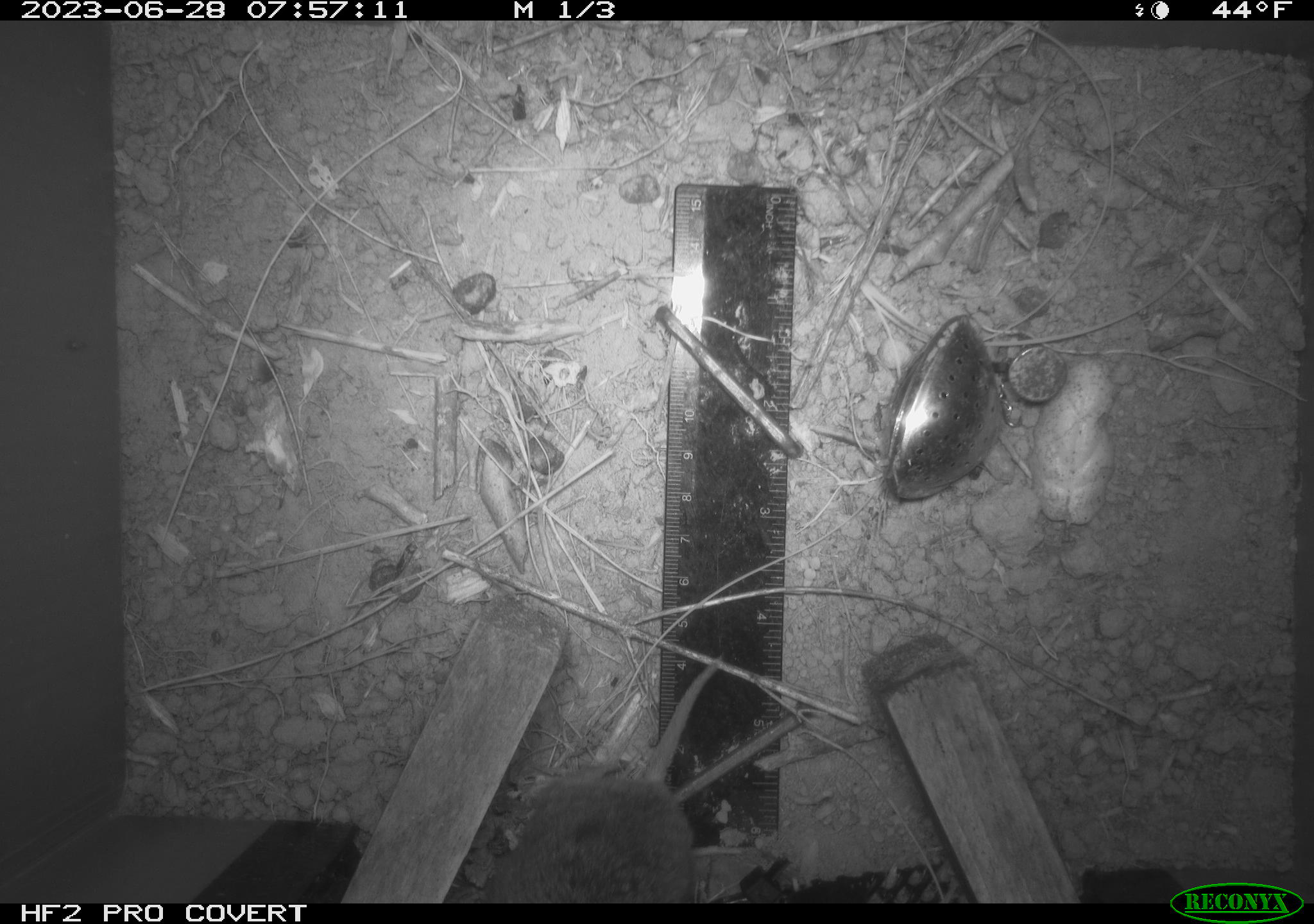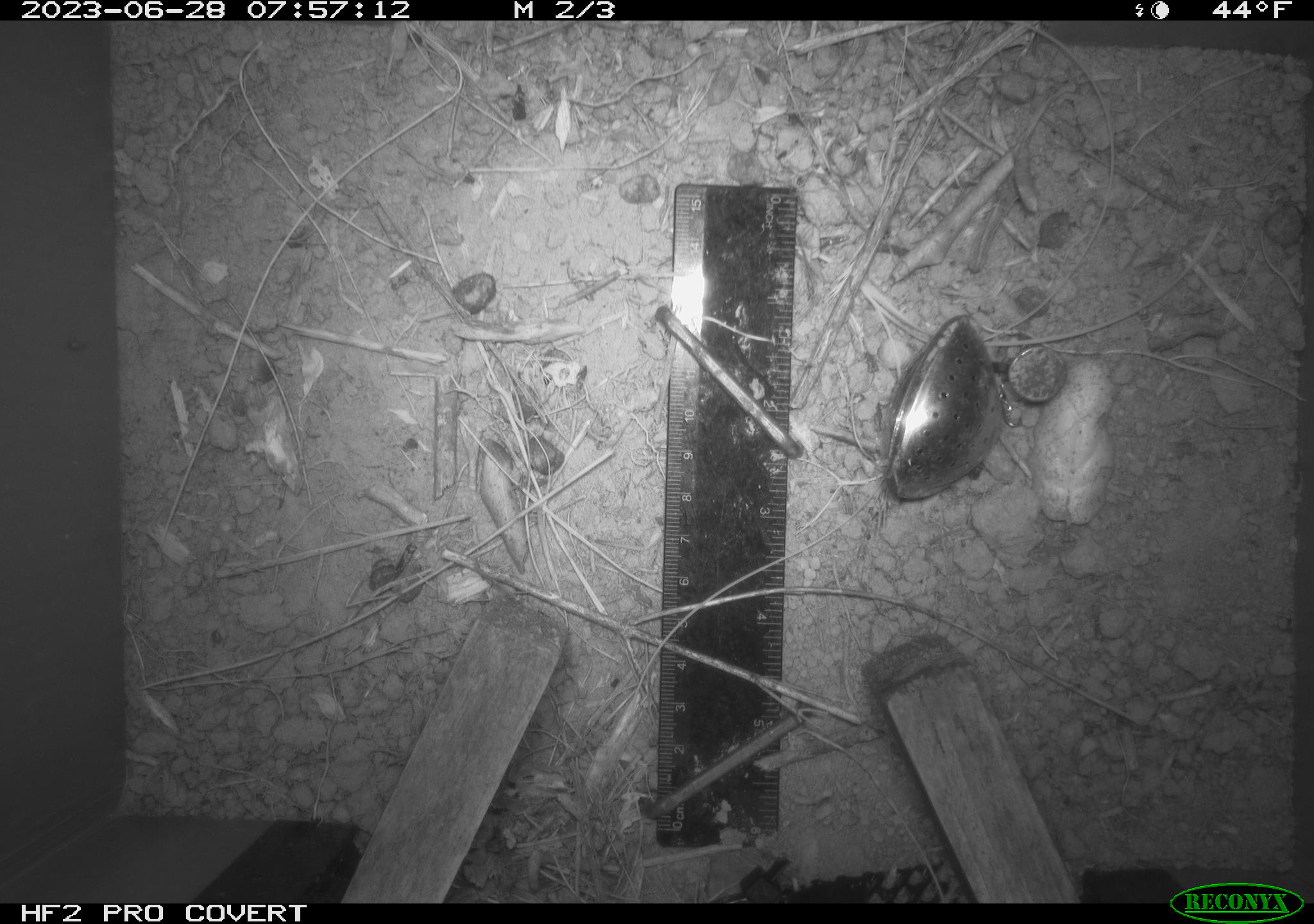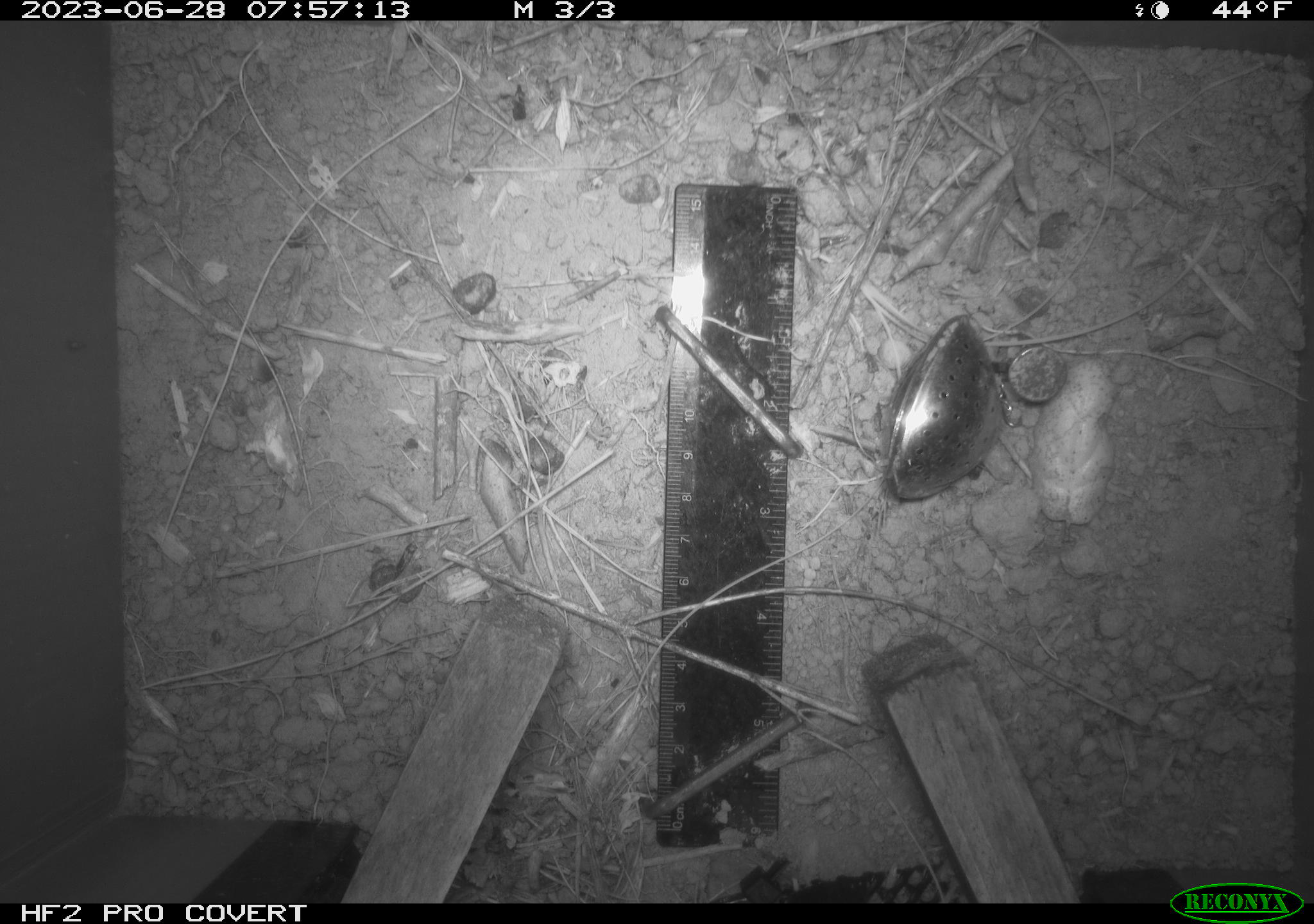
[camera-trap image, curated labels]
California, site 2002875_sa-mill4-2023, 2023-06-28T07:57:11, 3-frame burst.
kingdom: Animalia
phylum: Chordata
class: Mammalia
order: Rodentia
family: Cricetidae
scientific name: Arvicolinae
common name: voles, lemmings, and muskrats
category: arvicolinae subfamily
Arvicolinae subfamily (voles, lemmings, and muskrats) (Arvicolinae).